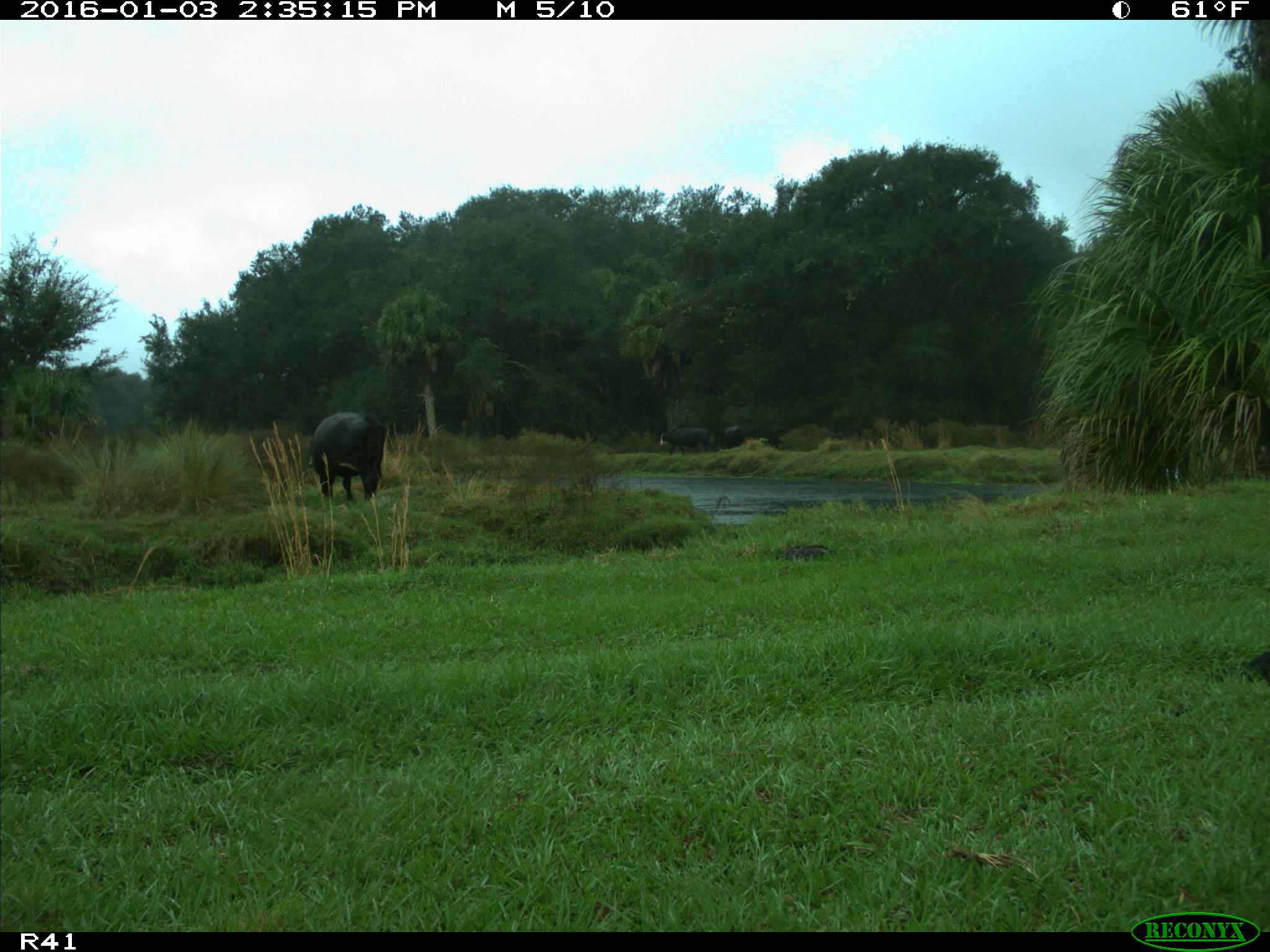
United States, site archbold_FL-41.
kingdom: Animalia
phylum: Chordata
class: Mammalia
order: Artiodactyla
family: Bovidae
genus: Bos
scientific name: Bos taurus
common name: domestic cow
Bos taurus (domestic cow).